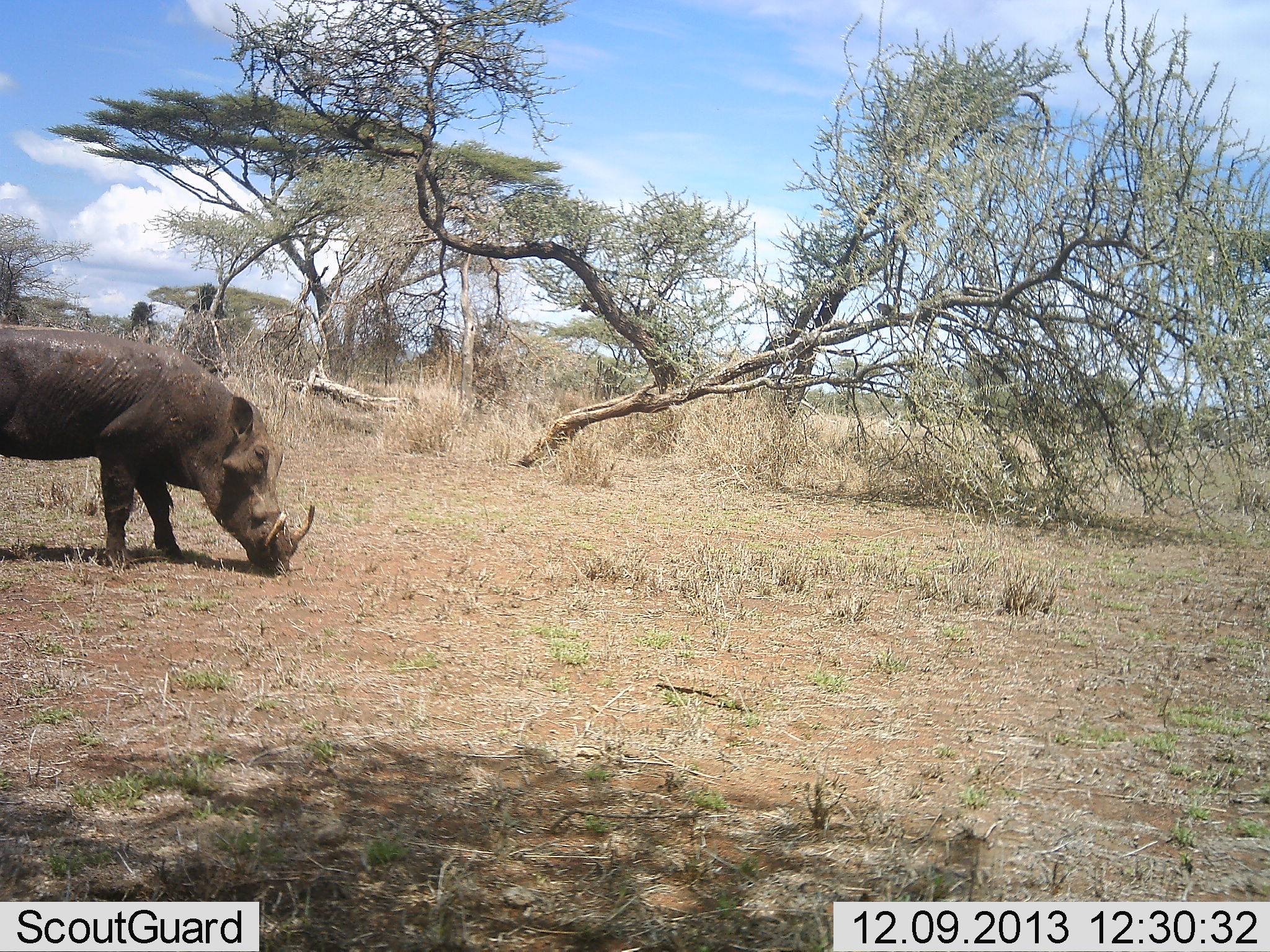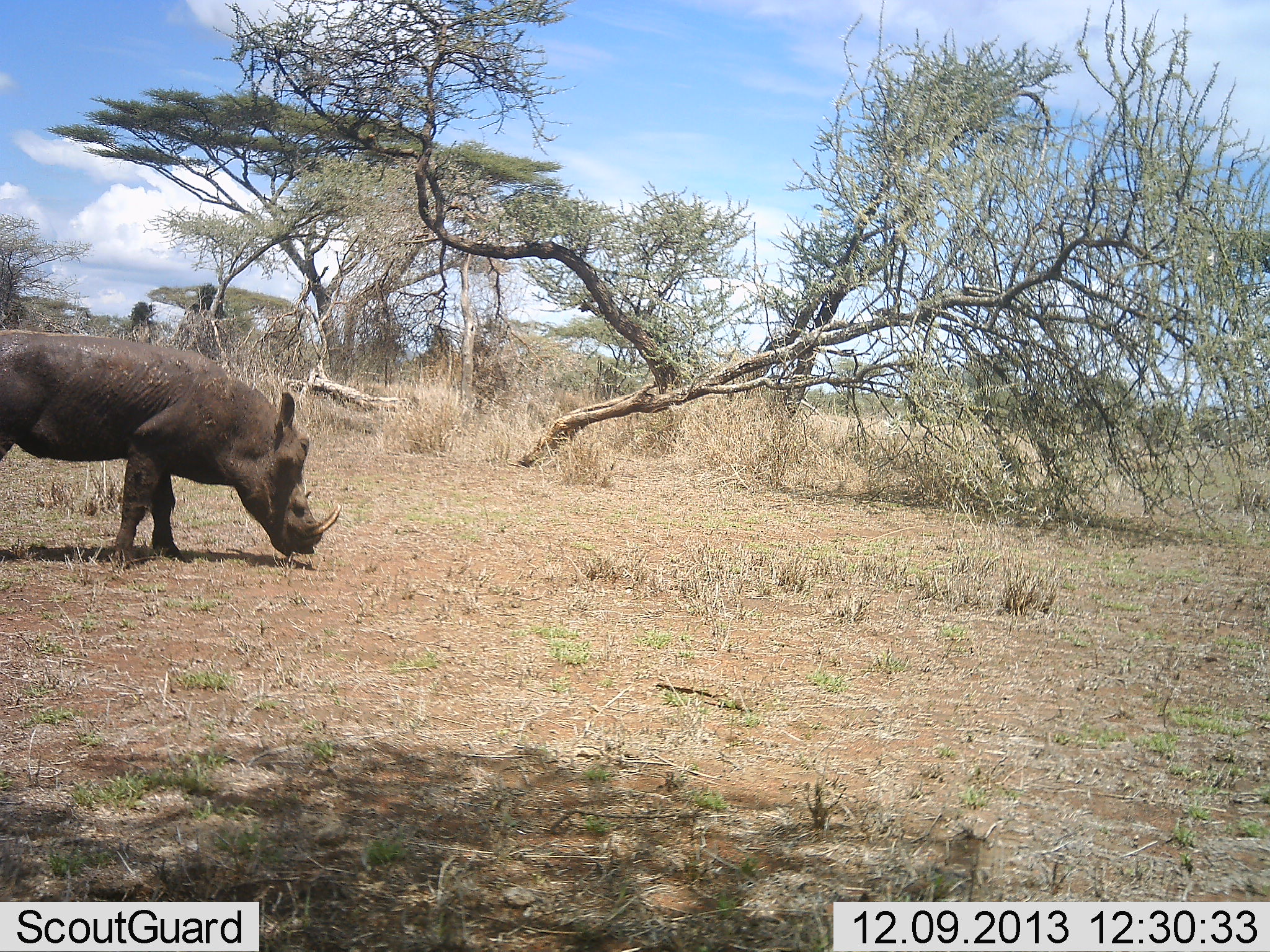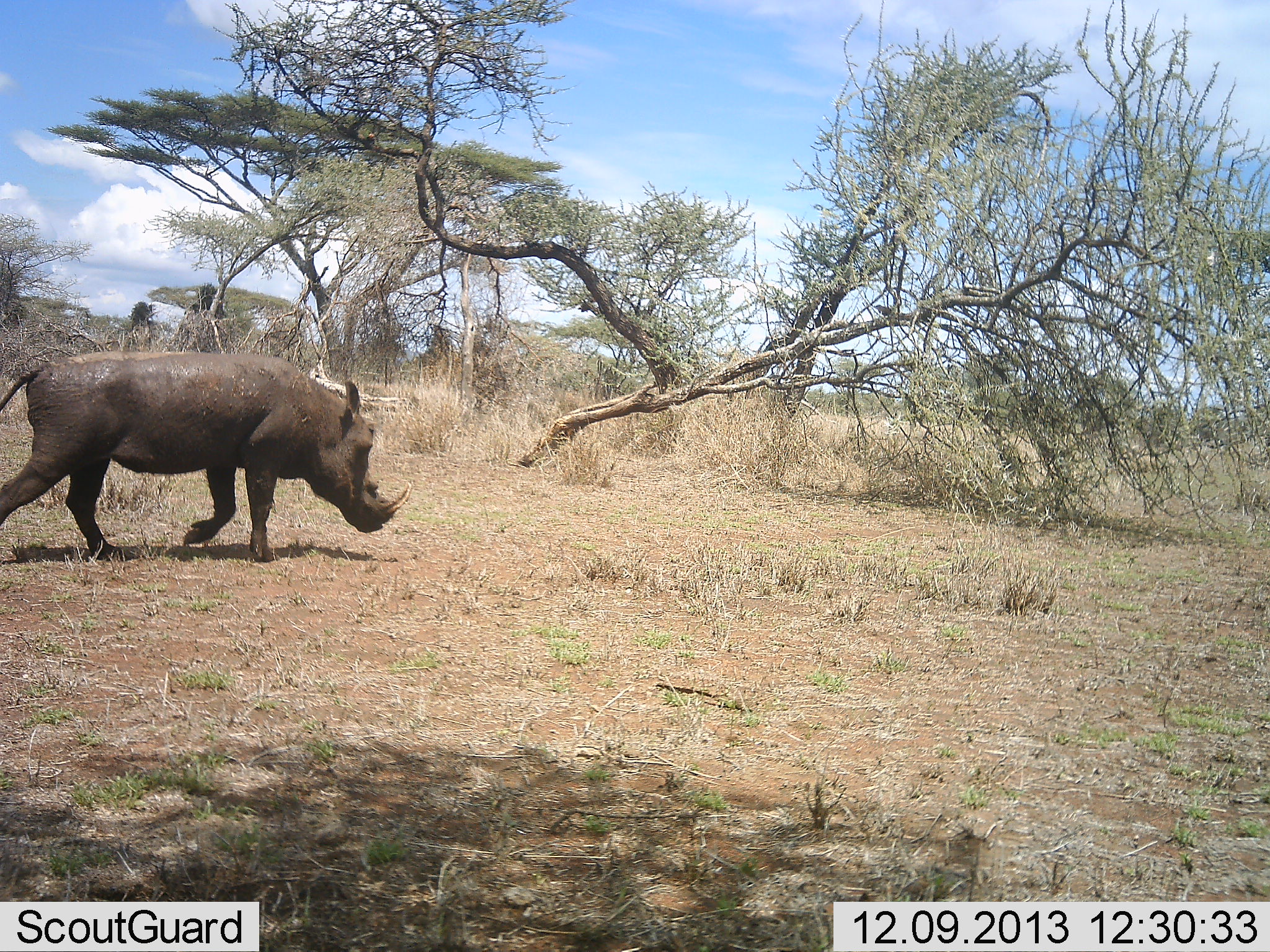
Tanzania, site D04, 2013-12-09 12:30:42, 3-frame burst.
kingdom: Animalia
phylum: Chordata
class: Mammalia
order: Artiodactyla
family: Suidae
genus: Phacochoerus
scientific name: Phacochoerus africanus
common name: warthog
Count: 1.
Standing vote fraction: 21%.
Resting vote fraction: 0%.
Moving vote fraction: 64%.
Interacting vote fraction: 0%.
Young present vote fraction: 0%.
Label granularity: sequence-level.